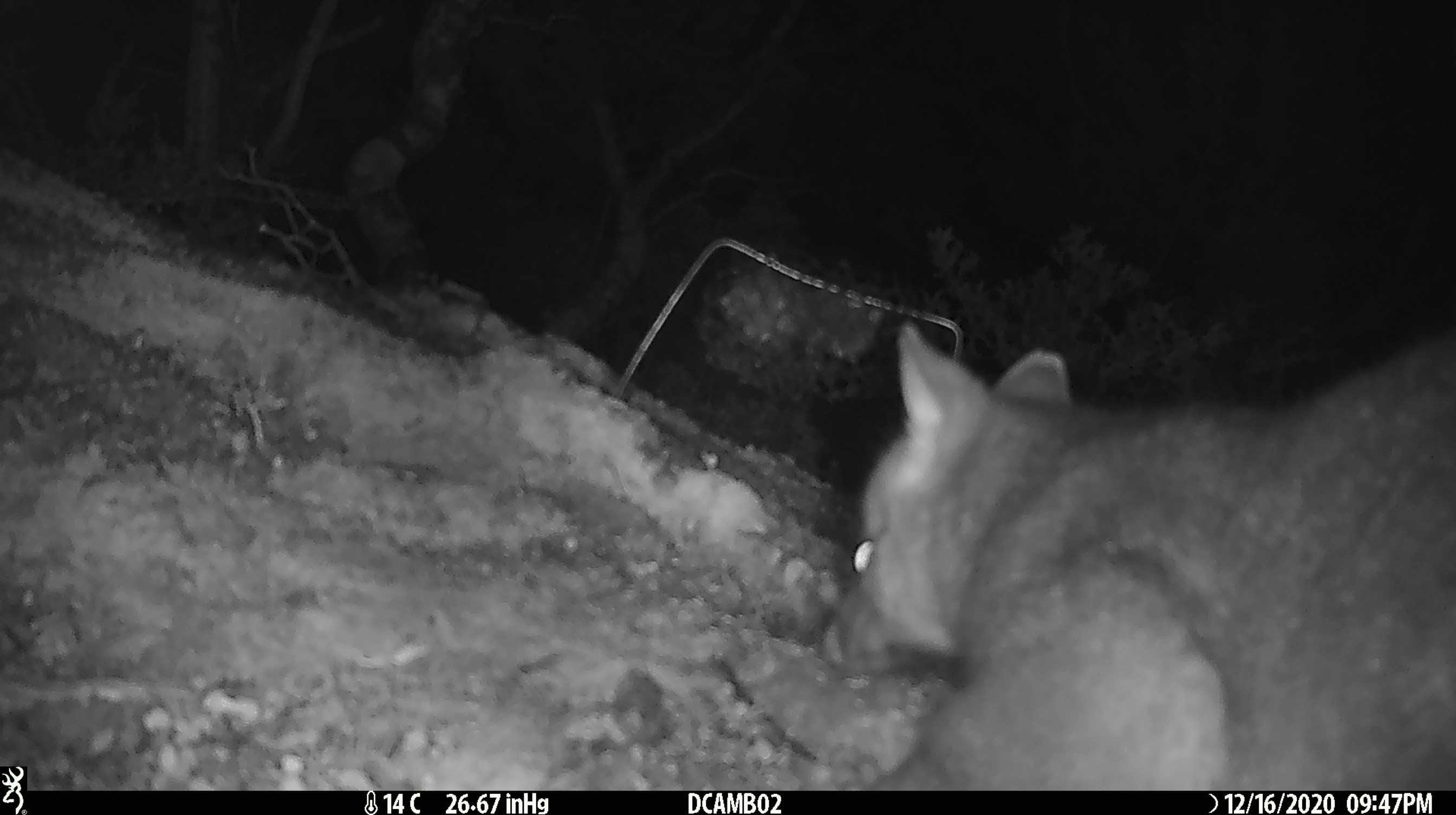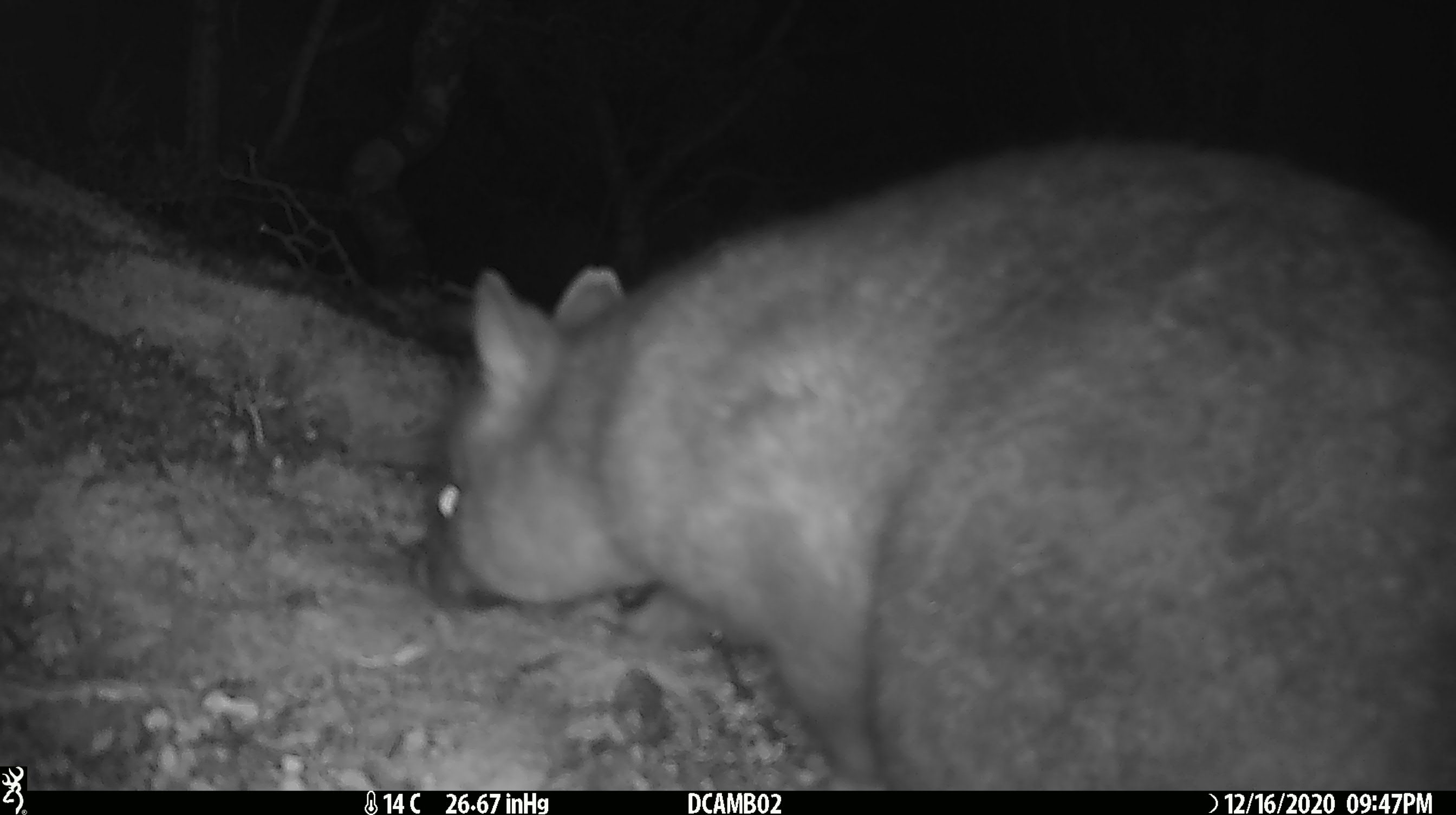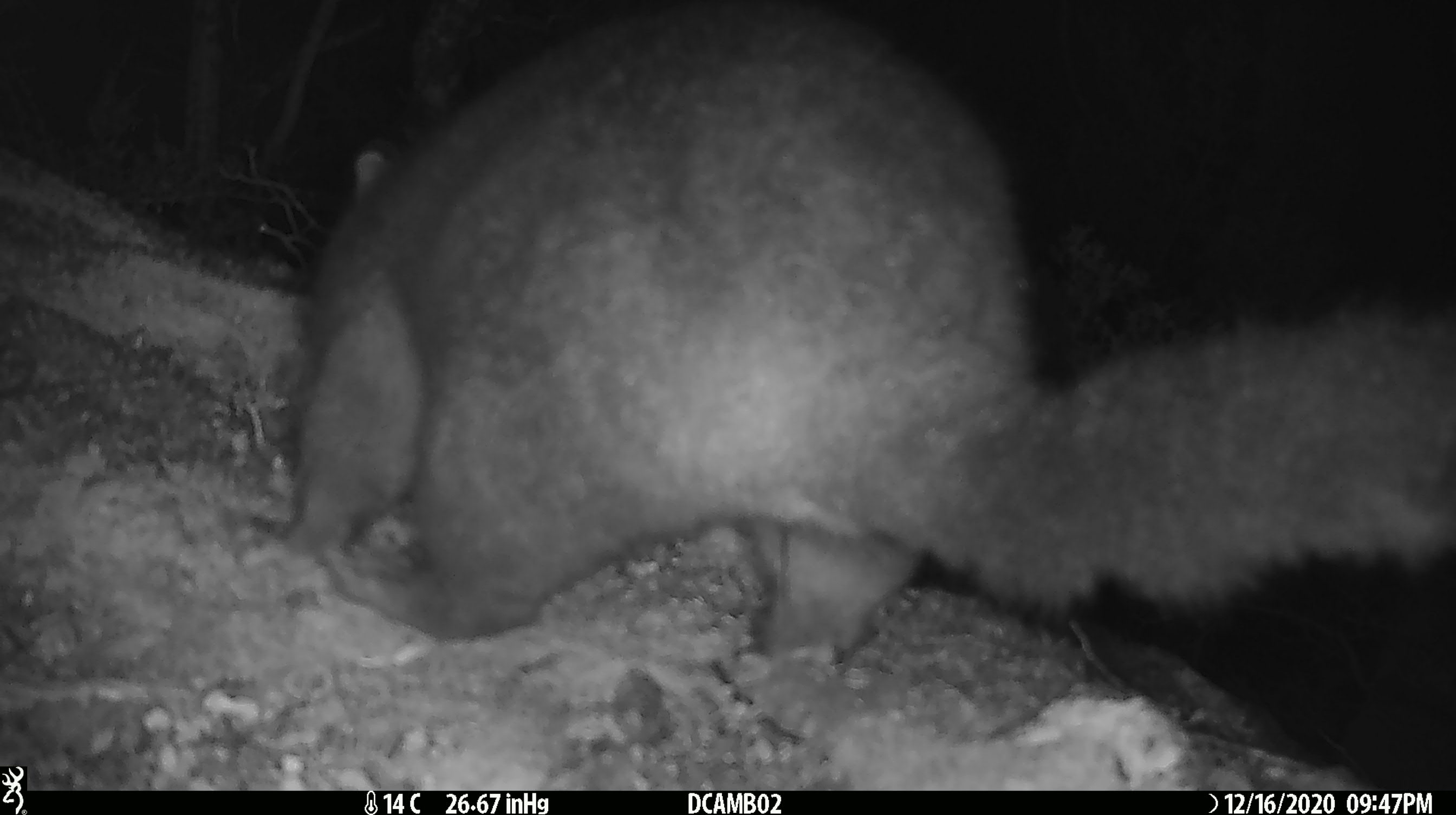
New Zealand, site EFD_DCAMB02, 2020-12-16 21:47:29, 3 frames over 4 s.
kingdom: Animalia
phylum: Chordata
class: Mammalia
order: Diprotodontia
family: Phalangeridae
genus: Trichosurus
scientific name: Trichosurus vulpecula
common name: common brushtail possum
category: possum